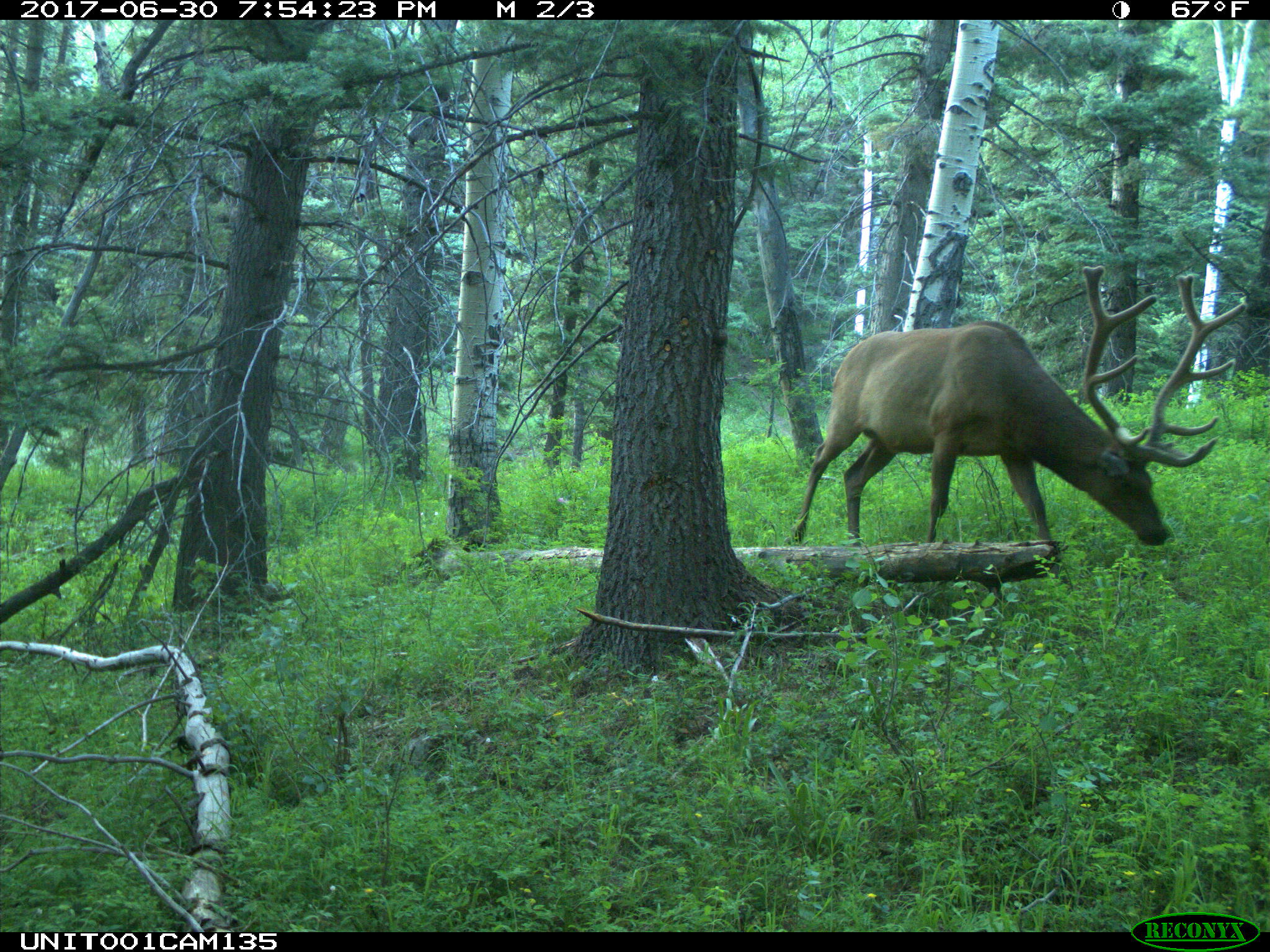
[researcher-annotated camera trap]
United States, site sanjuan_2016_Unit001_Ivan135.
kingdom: Animalia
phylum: Chordata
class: Mammalia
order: Artiodactyla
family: Cervidae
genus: Cervus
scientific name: Cervus elaphus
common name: red deer